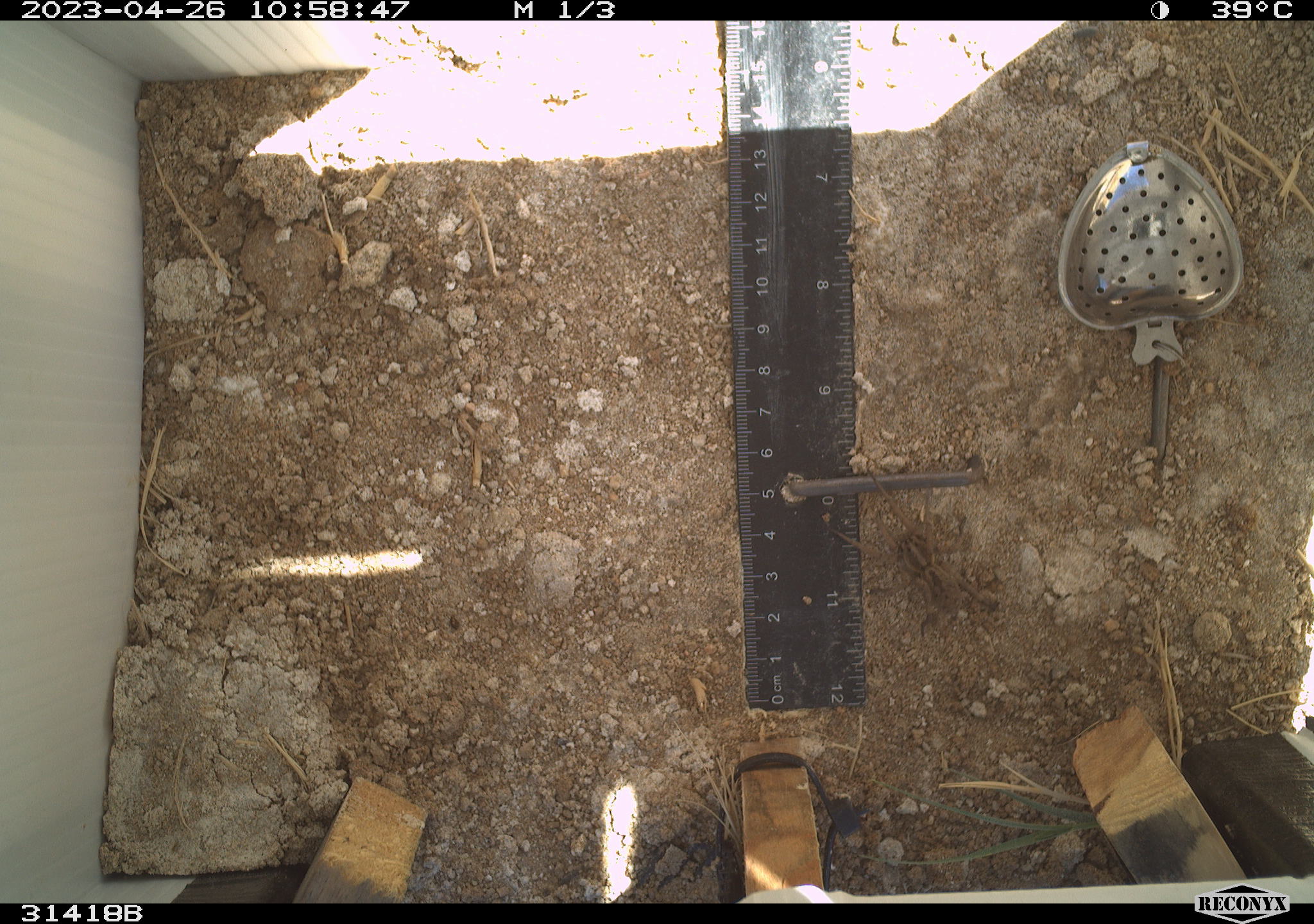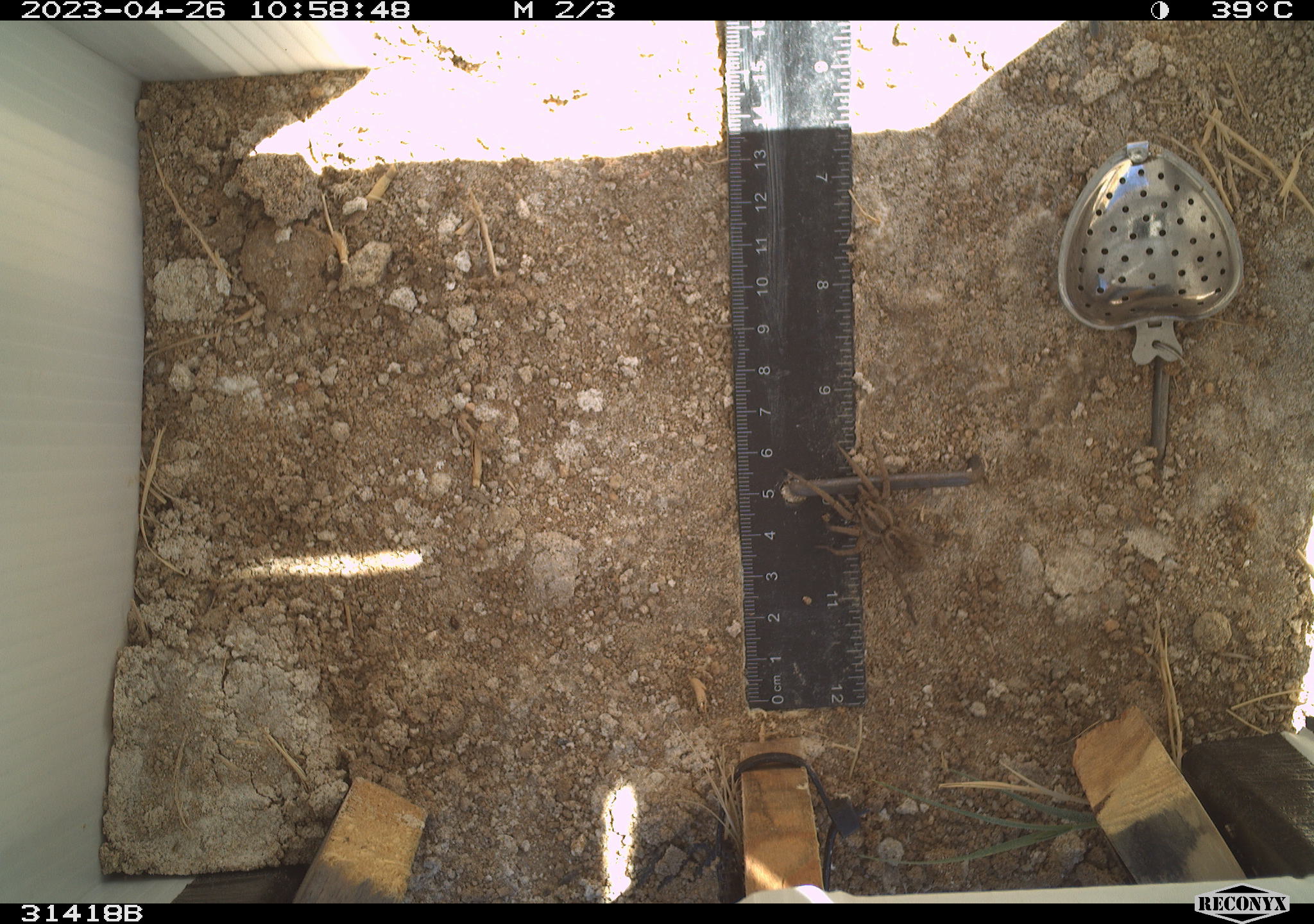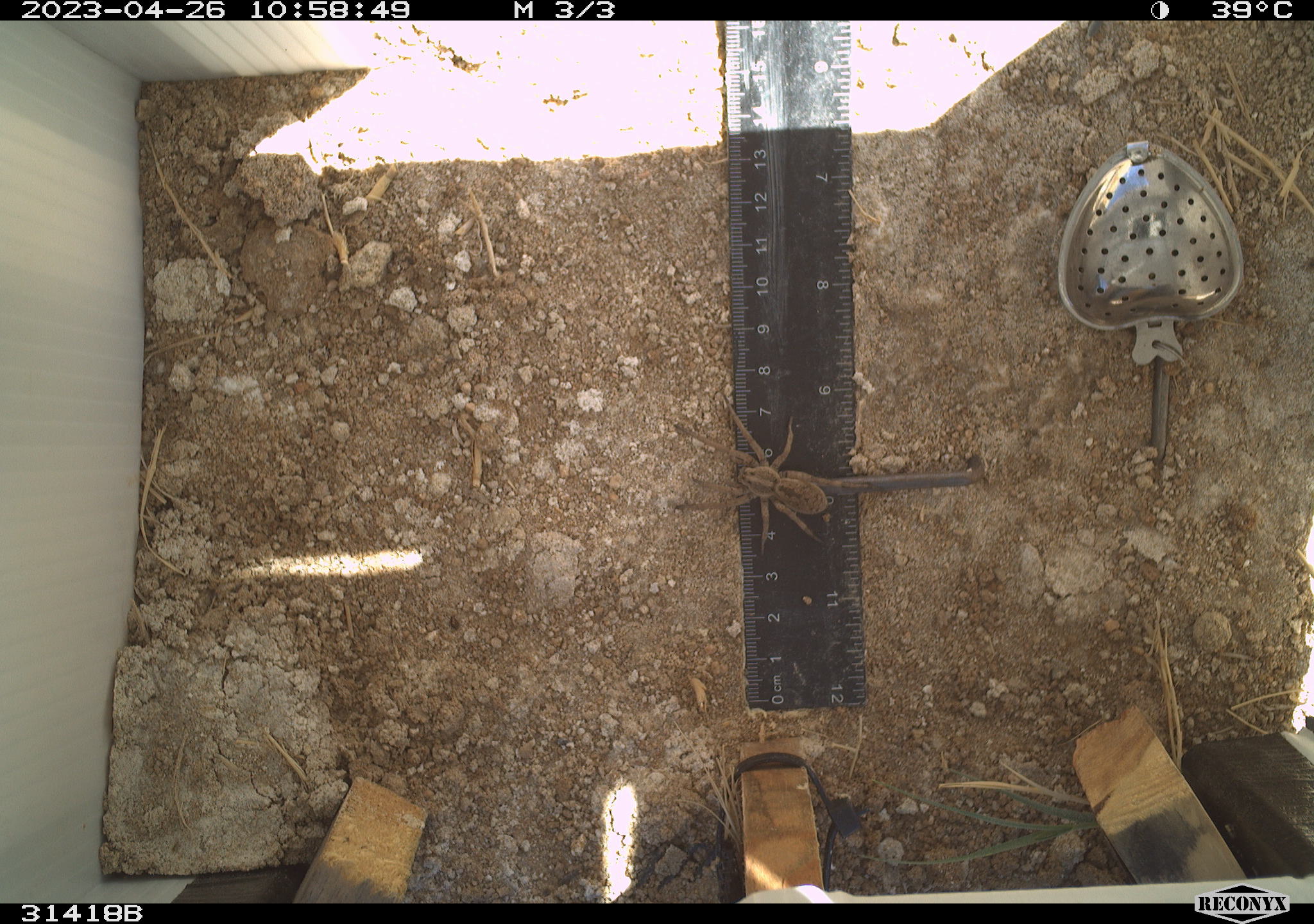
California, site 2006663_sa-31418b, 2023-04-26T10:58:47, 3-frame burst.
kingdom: Animalia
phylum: Arthropoda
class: Arachnida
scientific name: Arachnida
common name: arachnids